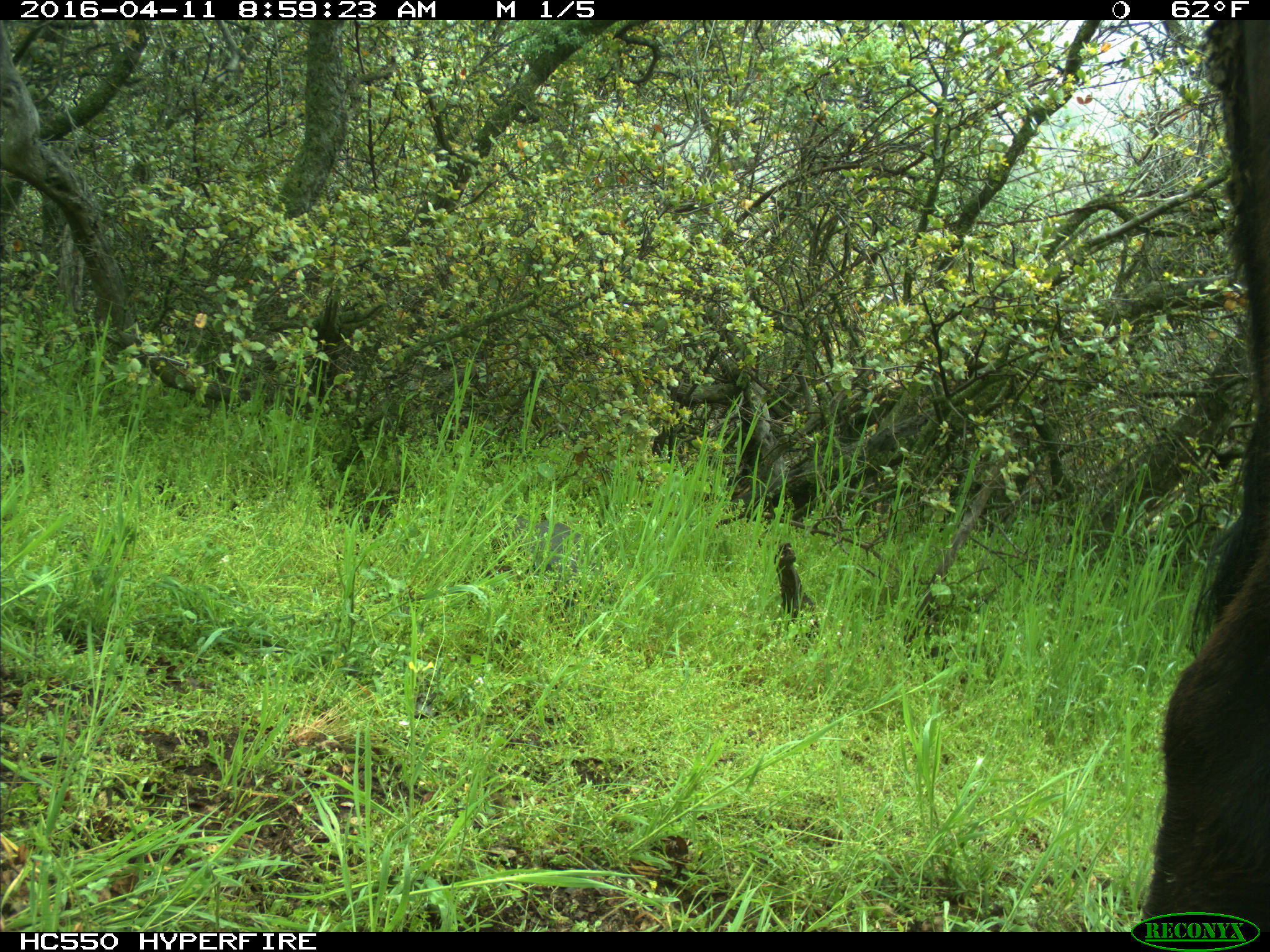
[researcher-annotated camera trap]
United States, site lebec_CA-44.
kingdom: Animalia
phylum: Chordata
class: Mammalia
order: Artiodactyla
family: Bovidae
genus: Bos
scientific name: Bos taurus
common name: domestic cow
Bos taurus (domestic cow).